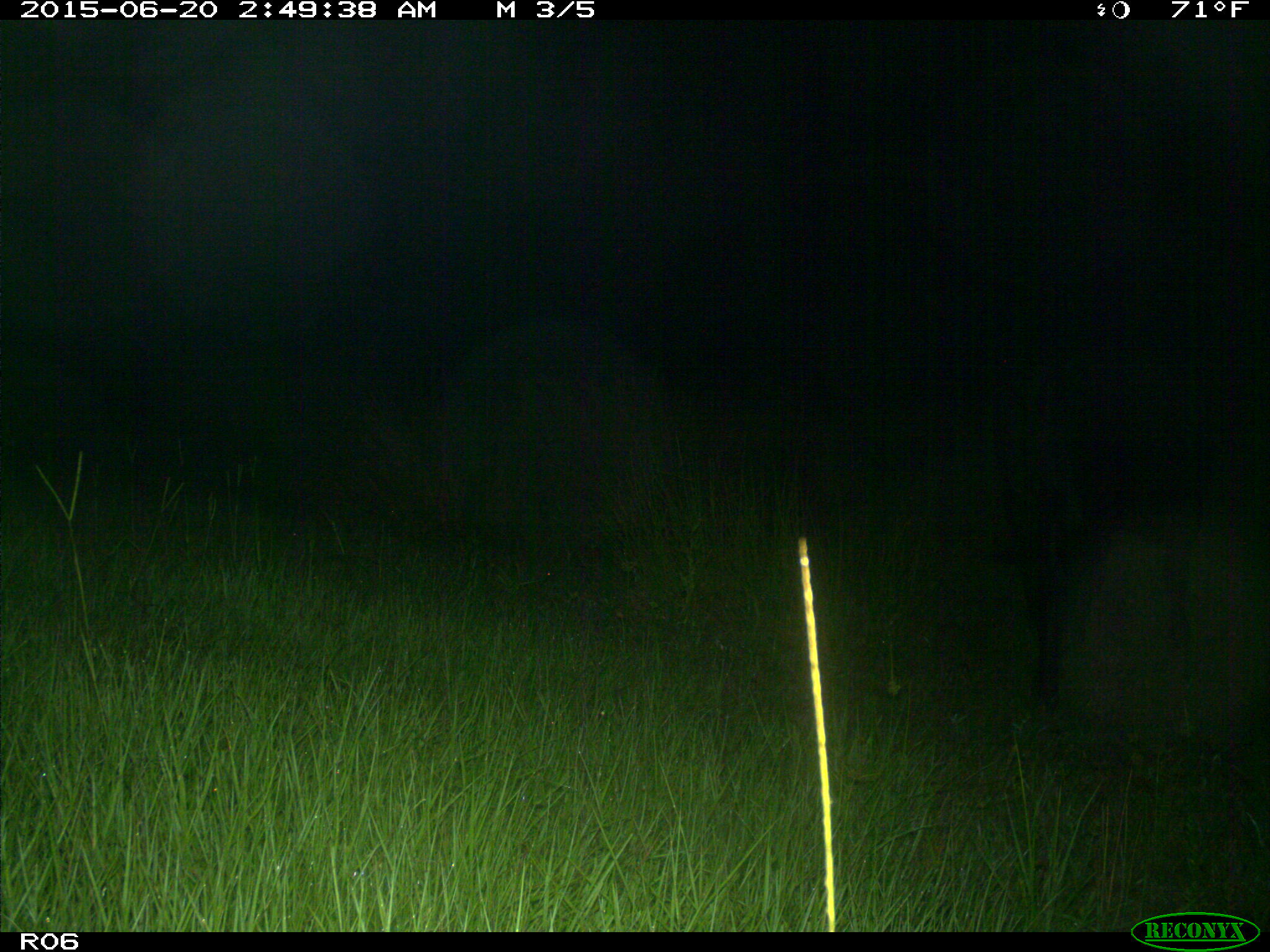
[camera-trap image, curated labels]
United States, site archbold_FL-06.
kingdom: Animalia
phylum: Chordata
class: Mammalia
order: Artiodactyla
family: Bovidae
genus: Bos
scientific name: Bos taurus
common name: domestic cow